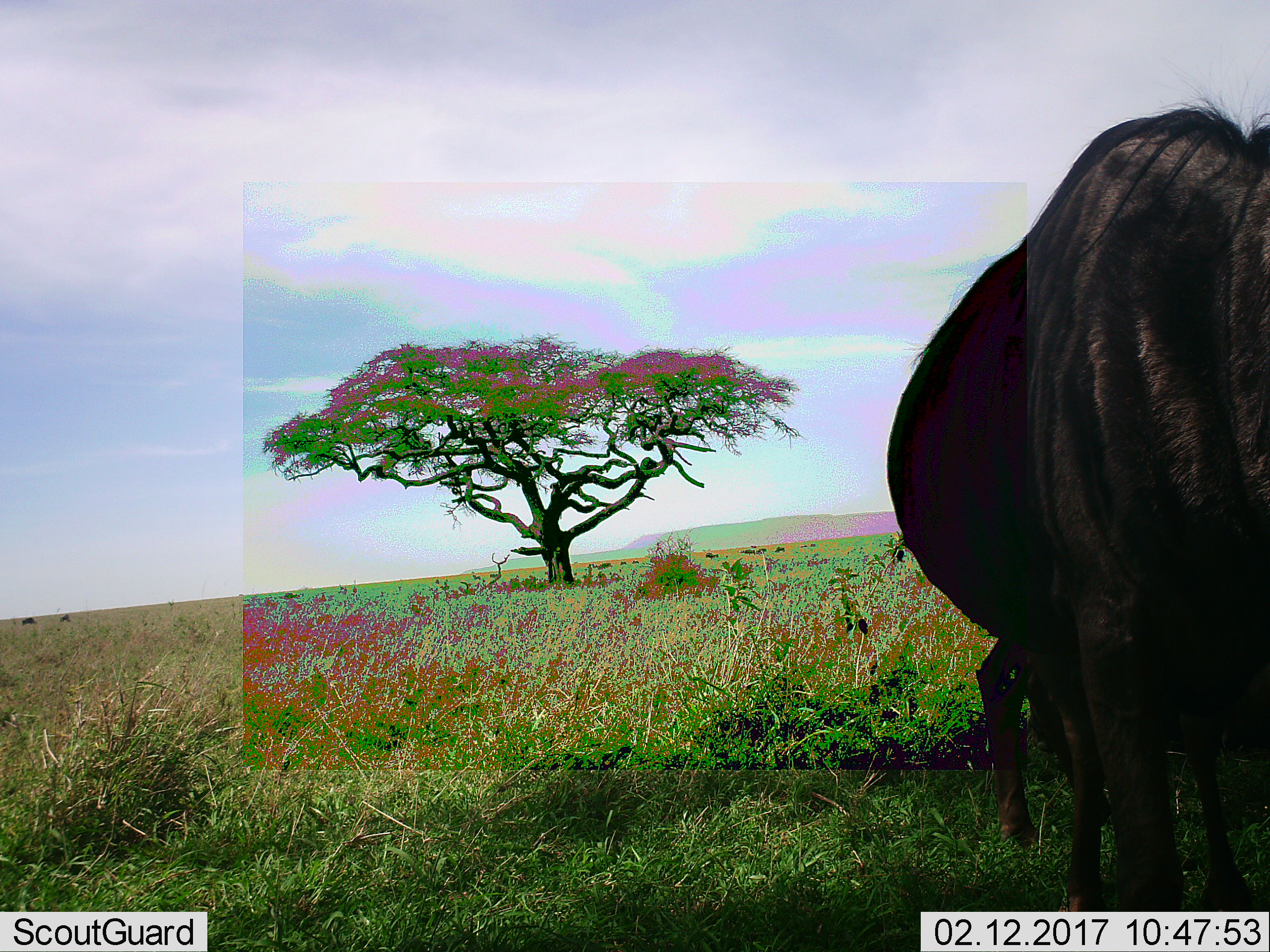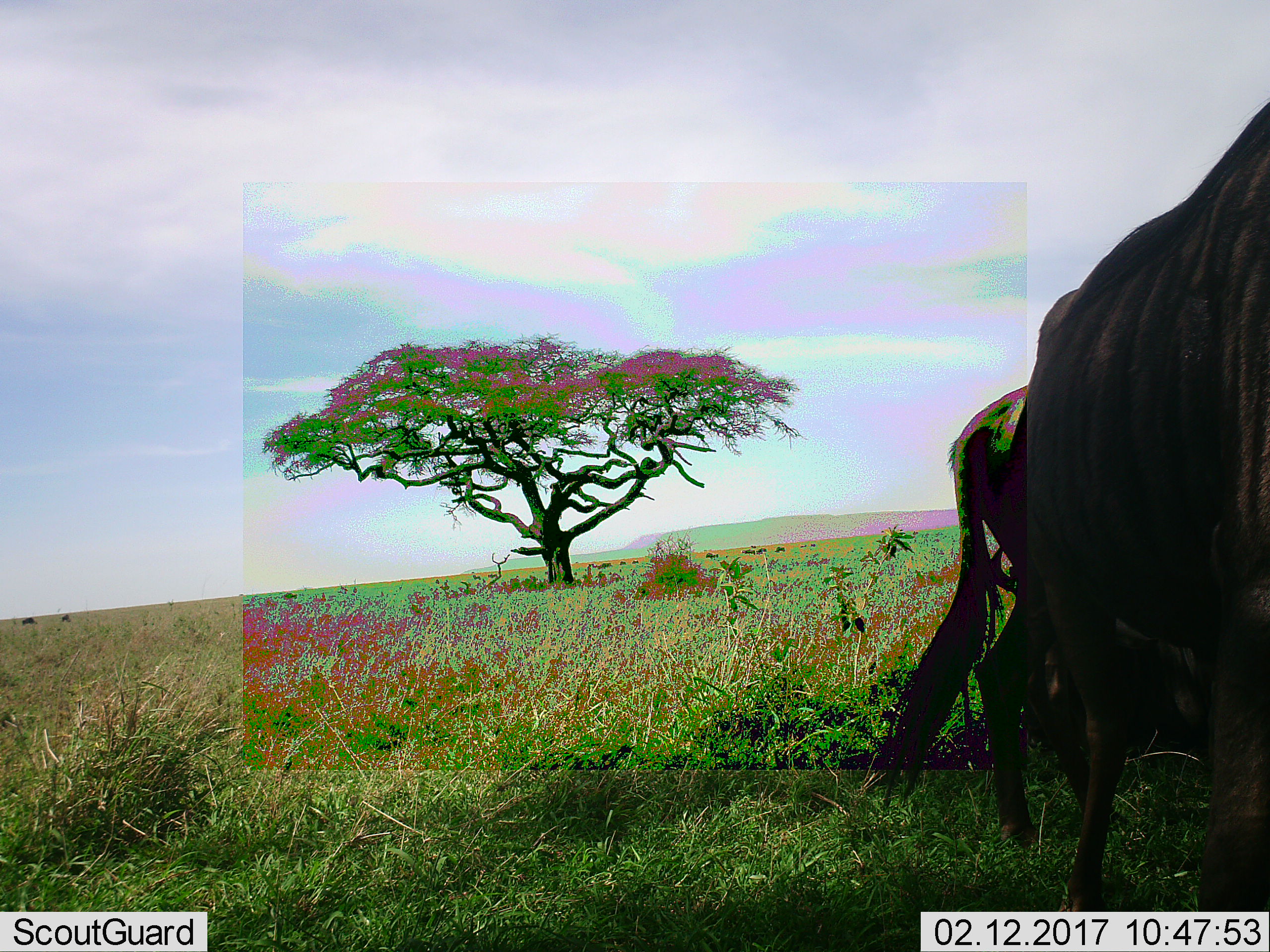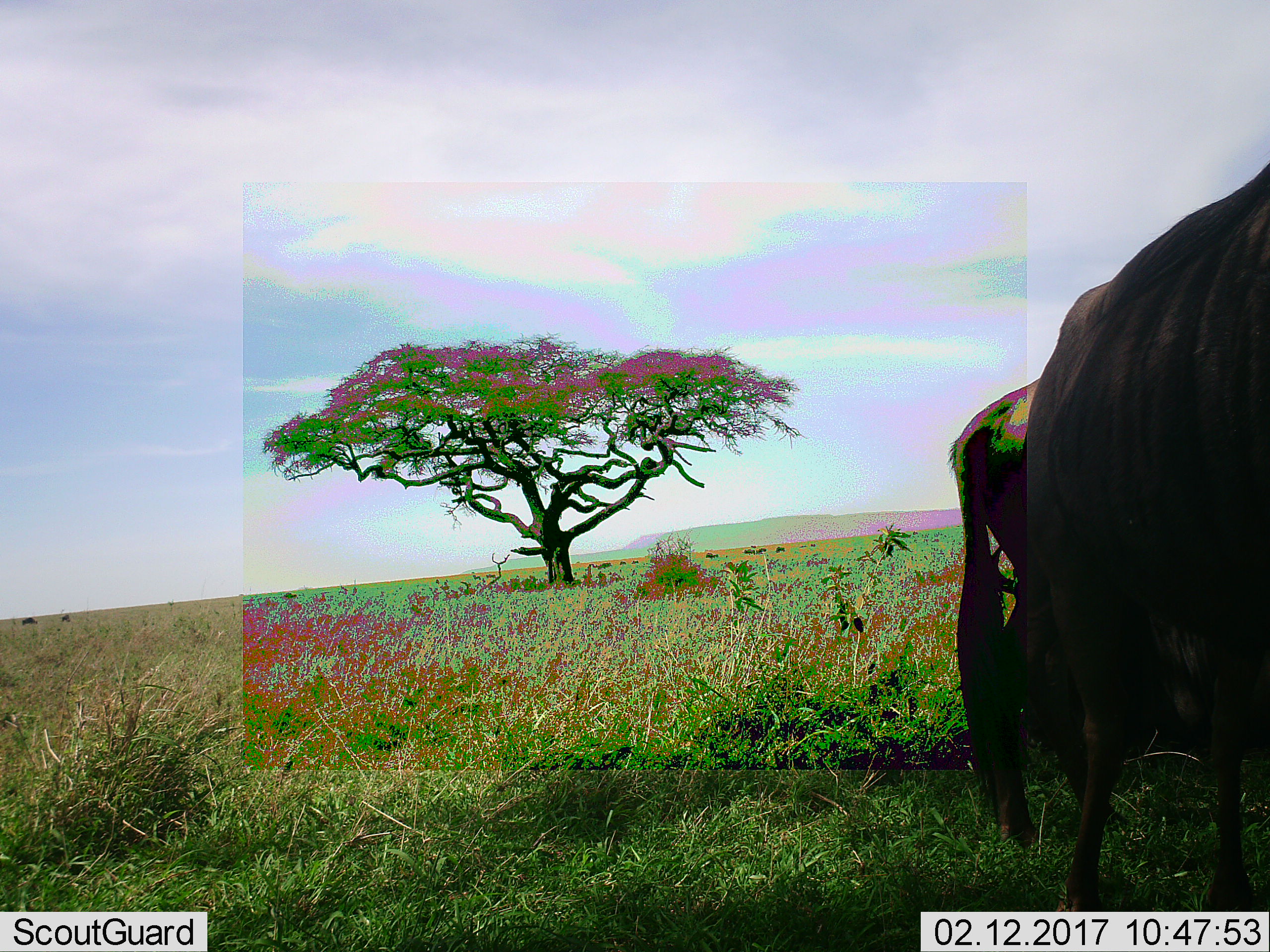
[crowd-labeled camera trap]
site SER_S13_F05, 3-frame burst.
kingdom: Animalia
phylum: Chordata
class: Mammalia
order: Artiodactyla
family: Bovidae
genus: Connochaetes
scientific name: Connochaetes taurinus taurinus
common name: blue wildebeest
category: wildebeestblue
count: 1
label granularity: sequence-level